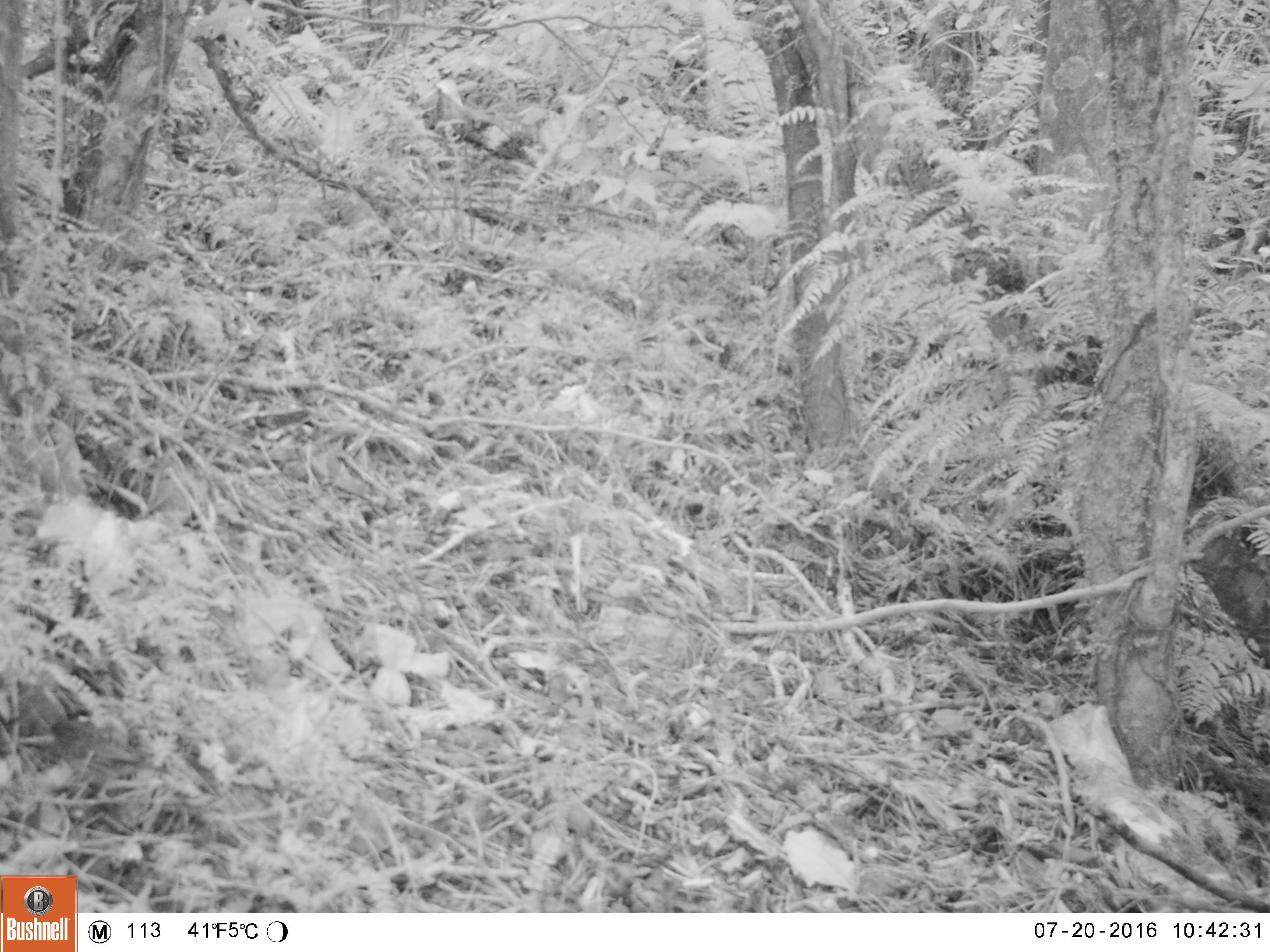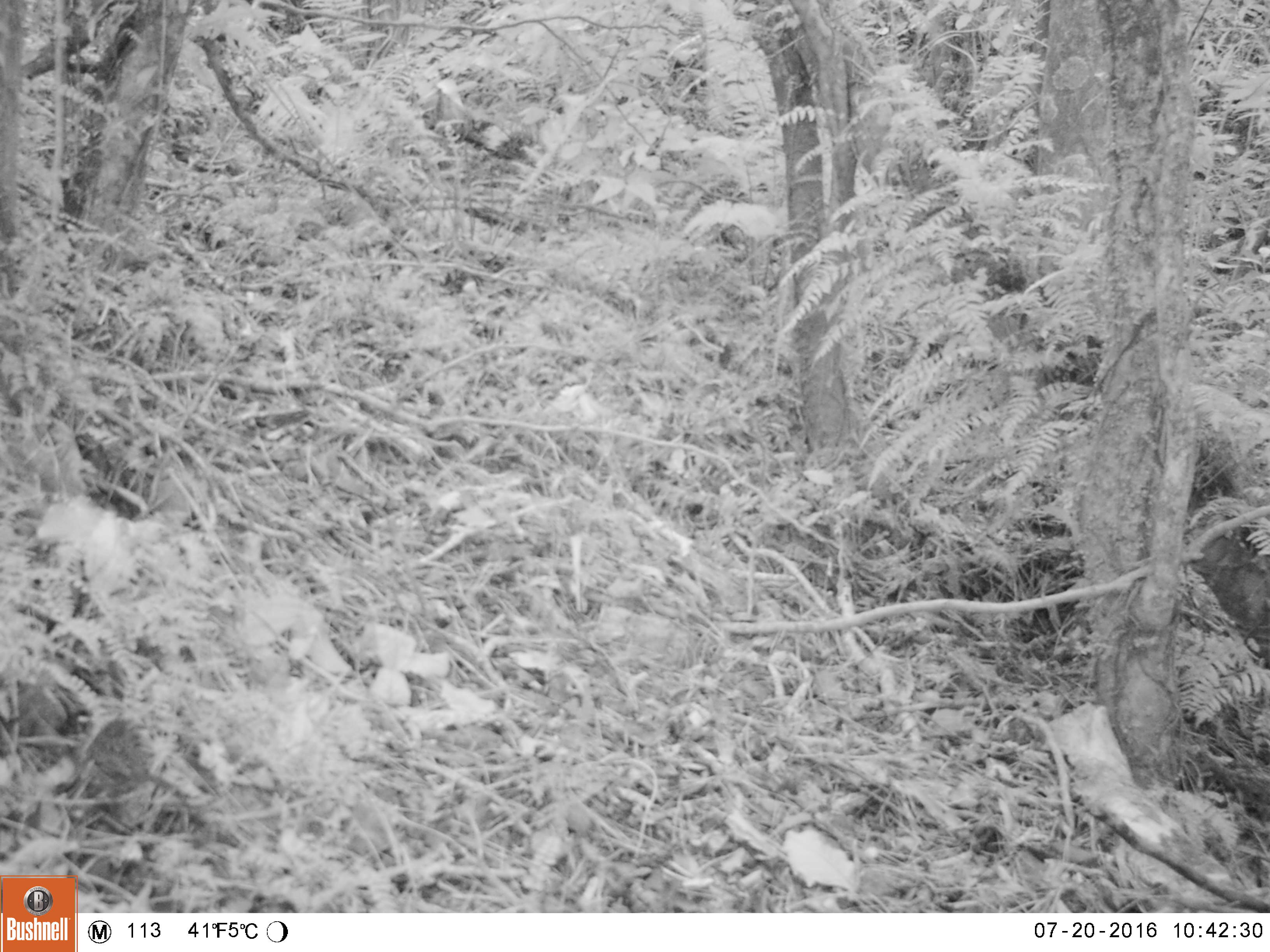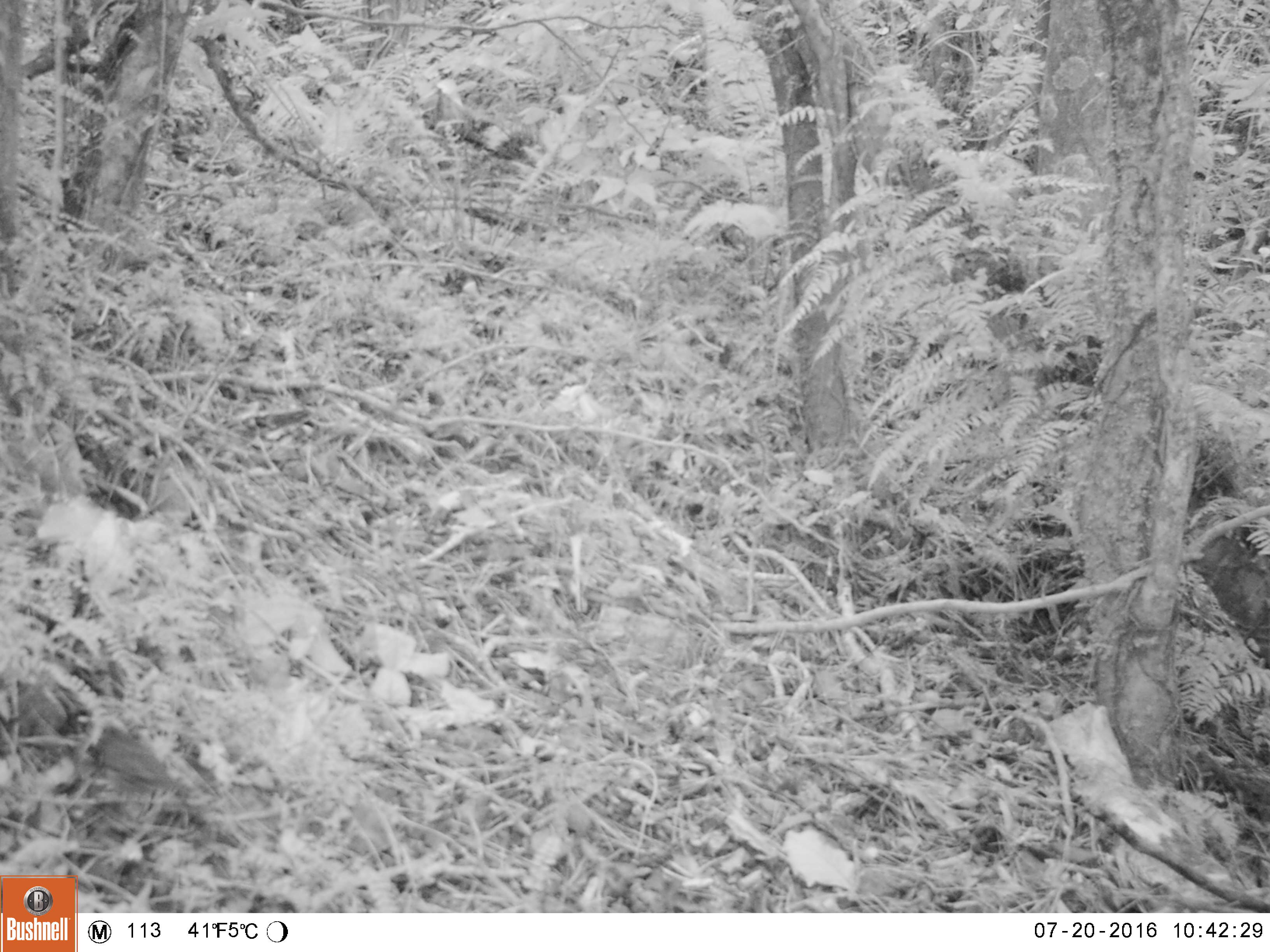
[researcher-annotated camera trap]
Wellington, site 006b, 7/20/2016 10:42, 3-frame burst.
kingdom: Animalia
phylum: Chordata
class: Aves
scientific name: Aves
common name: bird